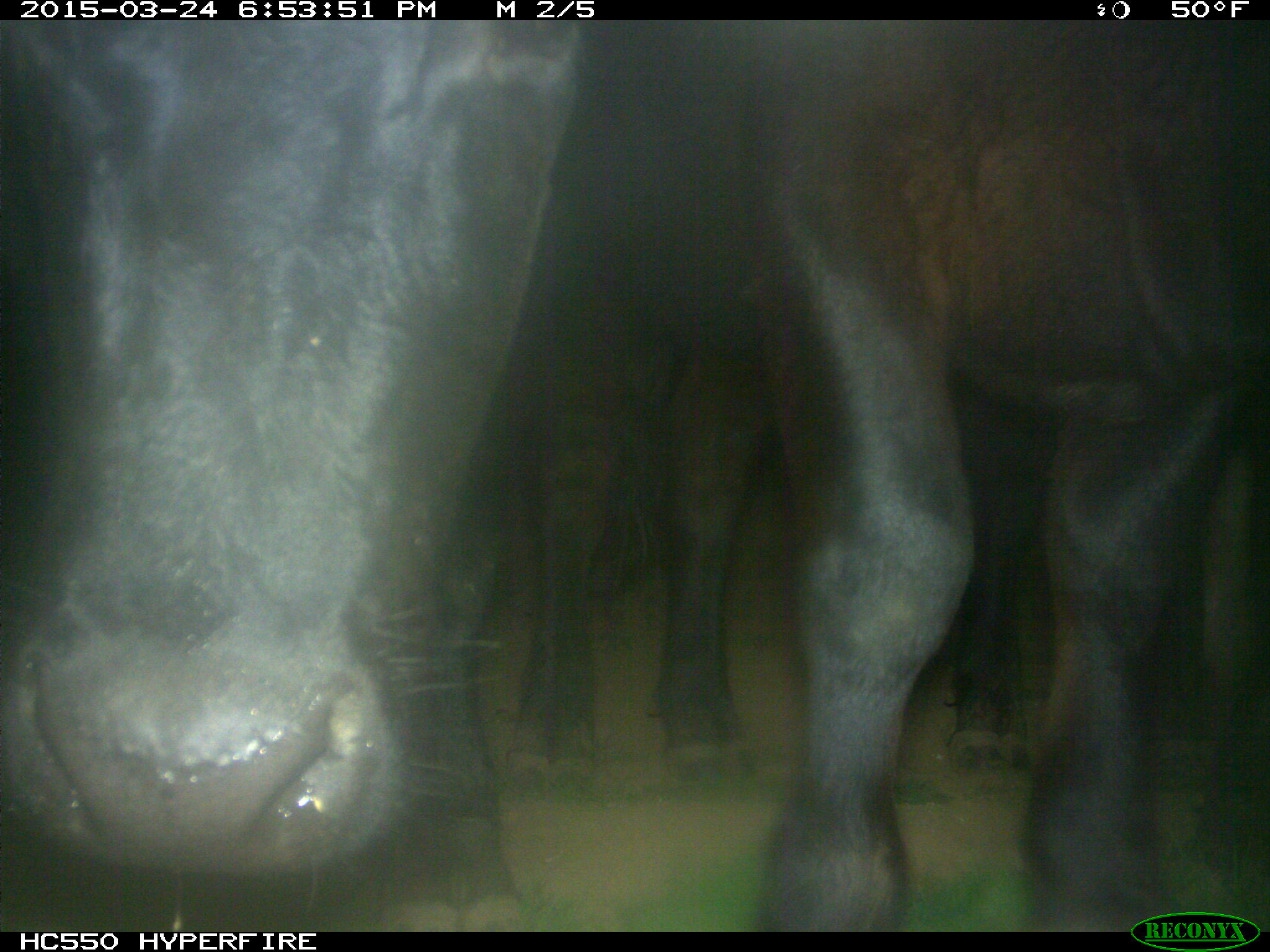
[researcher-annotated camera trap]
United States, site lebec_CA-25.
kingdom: Animalia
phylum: Chordata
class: Mammalia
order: Artiodactyla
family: Bovidae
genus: Bos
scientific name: Bos taurus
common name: domestic cow